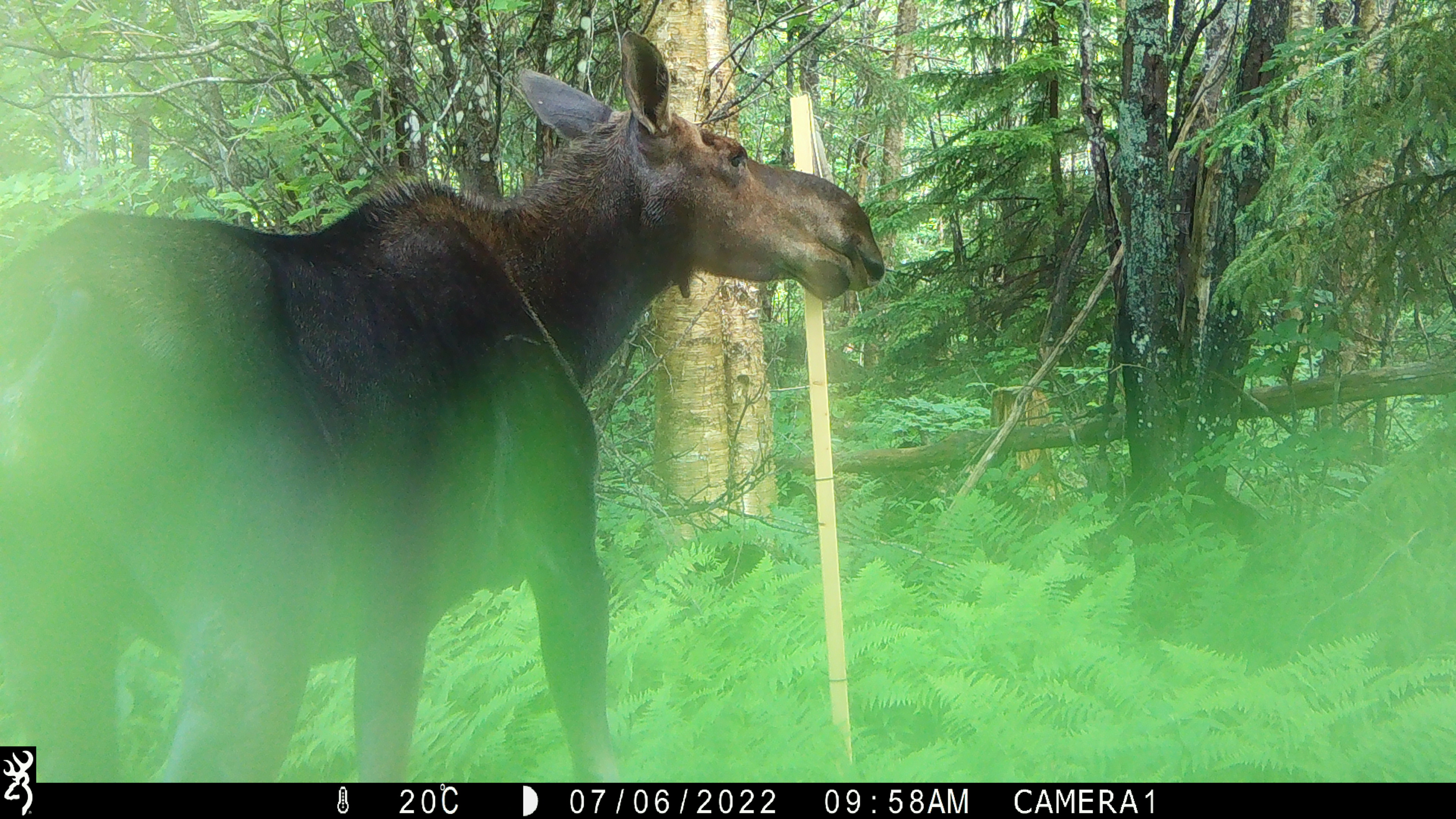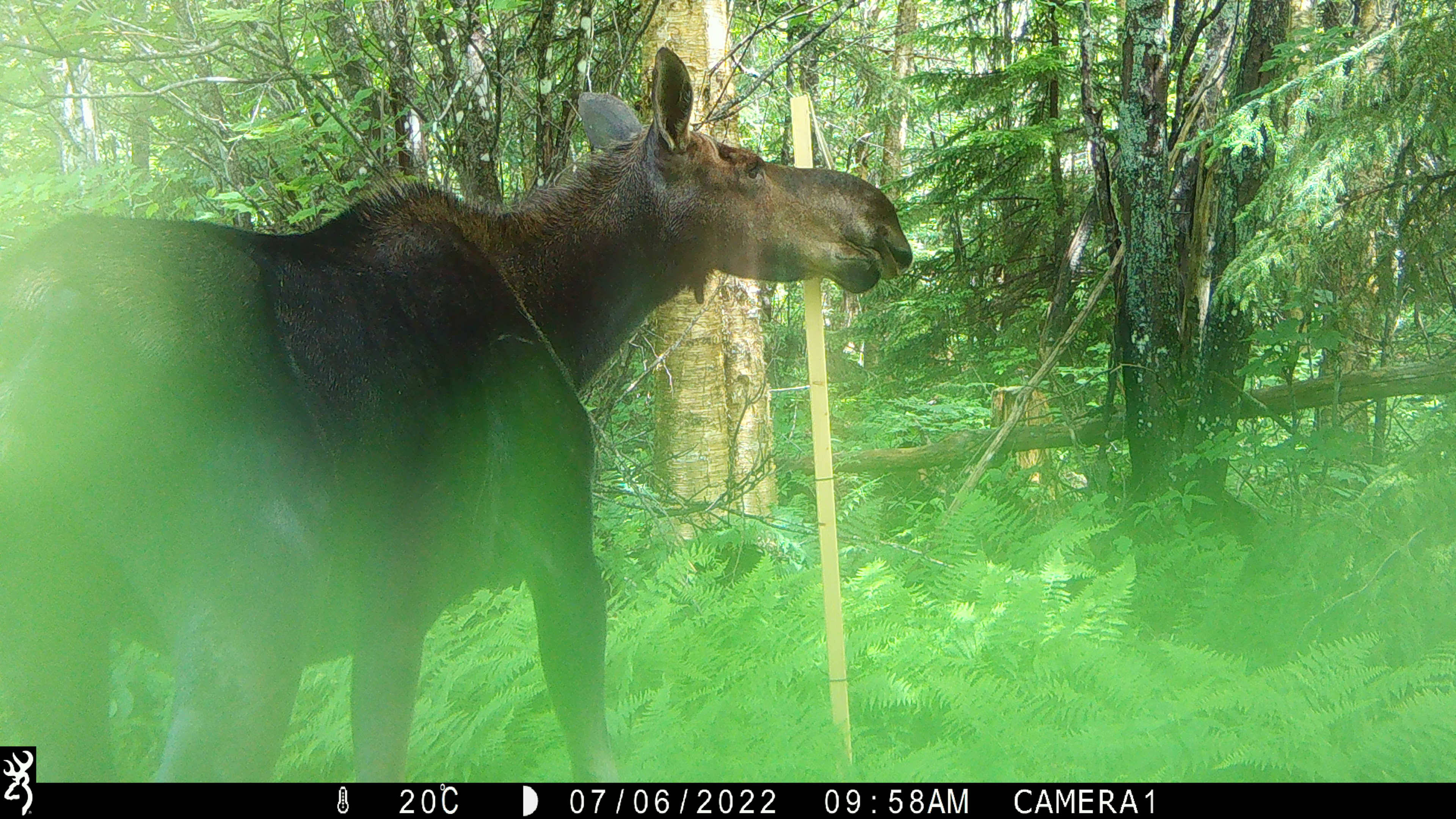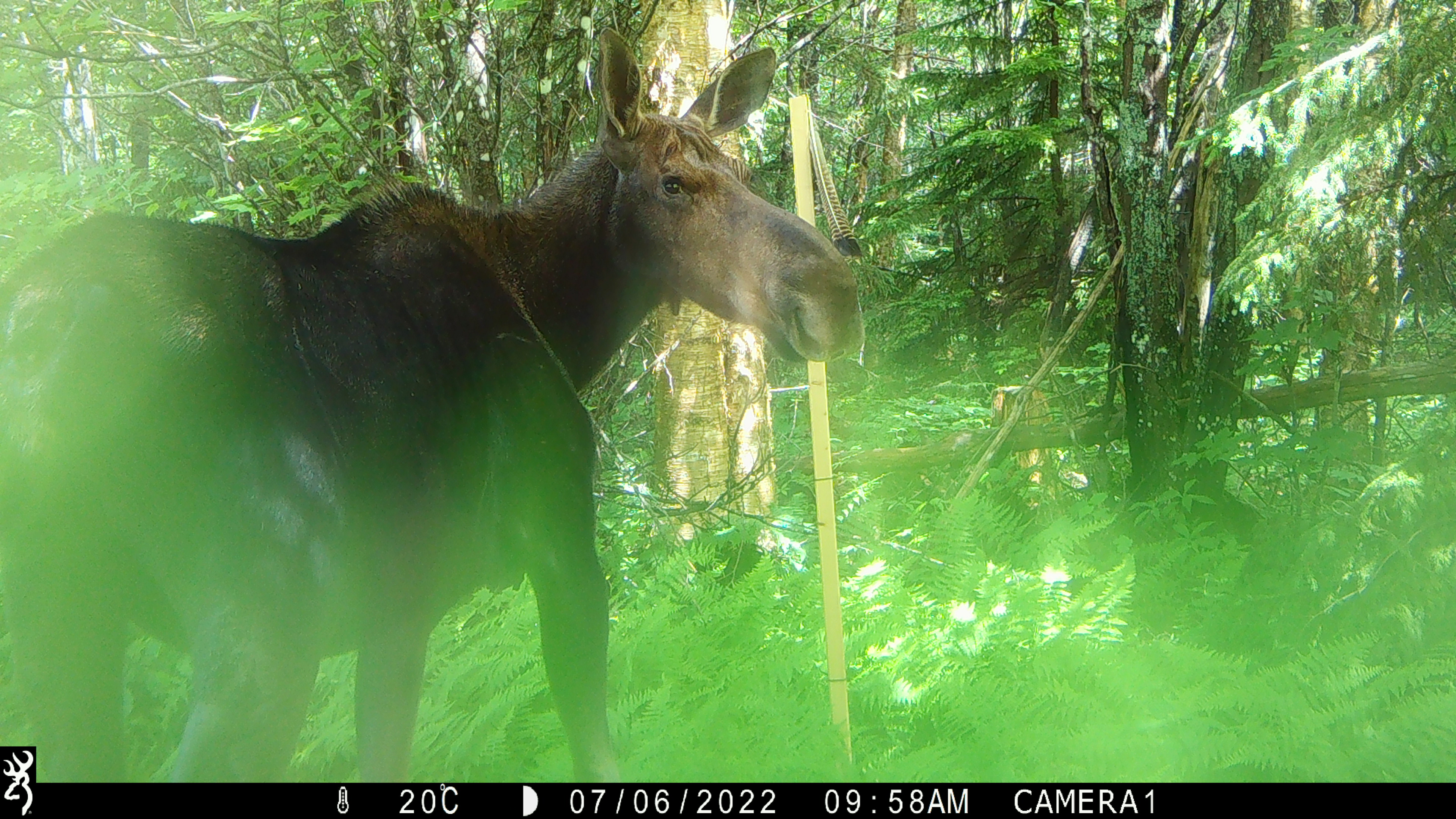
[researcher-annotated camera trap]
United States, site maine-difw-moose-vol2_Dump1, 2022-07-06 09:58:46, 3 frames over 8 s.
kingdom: Animalia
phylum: Chordata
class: Mammalia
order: Artiodactyla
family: Cervidae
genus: Alces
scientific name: Alces alces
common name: moose